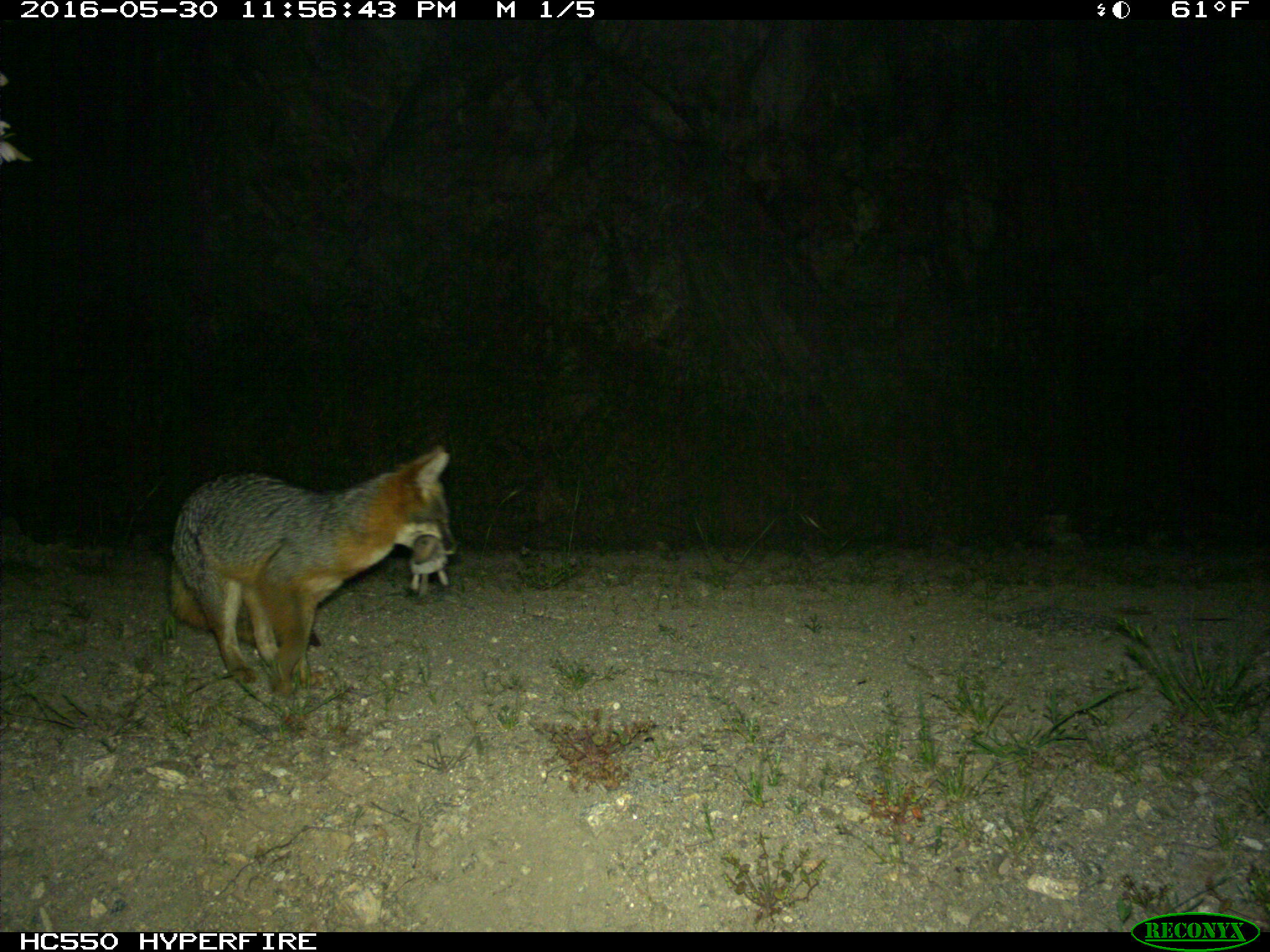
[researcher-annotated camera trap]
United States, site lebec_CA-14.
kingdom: Animalia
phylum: Chordata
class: Mammalia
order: Carnivora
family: Canidae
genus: Urocyon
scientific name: Urocyon cinereoargenteus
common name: gray fox